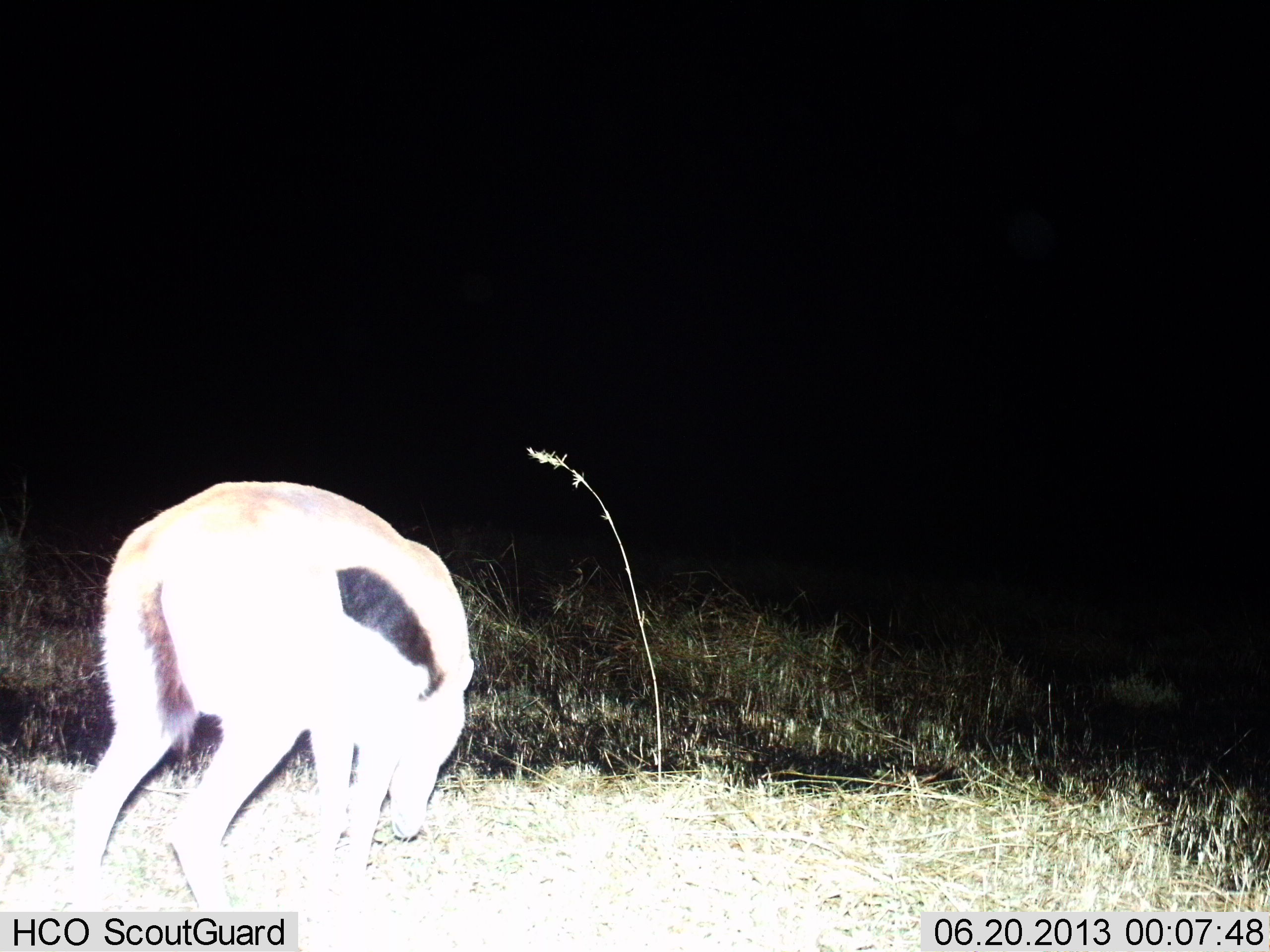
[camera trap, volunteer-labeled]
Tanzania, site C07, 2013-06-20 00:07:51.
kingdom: Animalia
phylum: Chordata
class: Mammalia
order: Artiodactyla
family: Bovidae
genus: Eudorcas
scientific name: Eudorcas thomsonii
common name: thomson's gazelle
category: gazellethomsons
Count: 1.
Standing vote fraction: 39%.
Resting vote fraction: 0%.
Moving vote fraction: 6%.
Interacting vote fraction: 0%.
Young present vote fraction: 0%.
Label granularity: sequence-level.